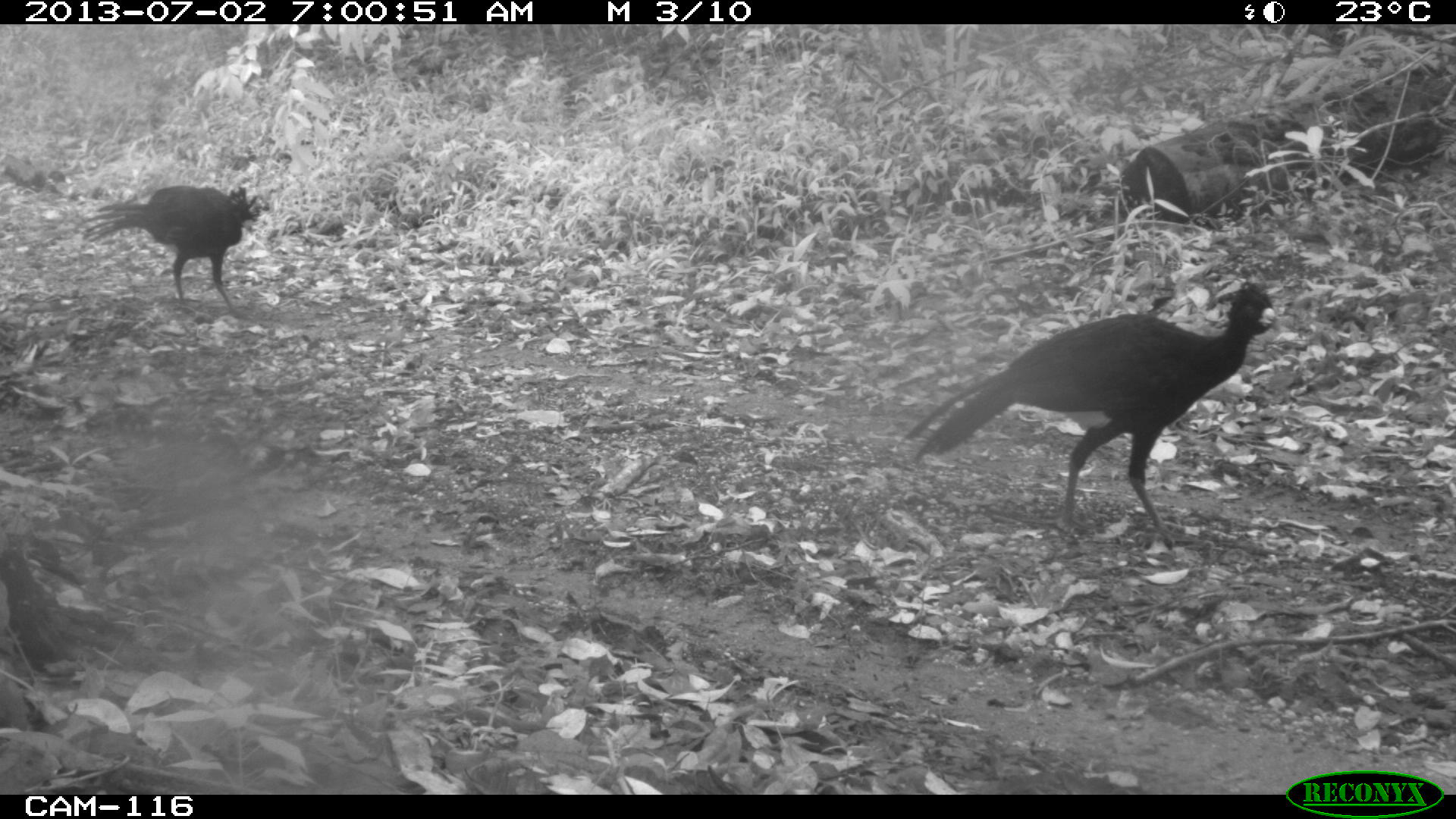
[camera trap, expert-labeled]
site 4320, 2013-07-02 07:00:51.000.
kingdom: Animalia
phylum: Chordata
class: Aves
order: Galliformes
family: Cracidae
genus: Crax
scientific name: Crax rubra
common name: great curassow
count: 2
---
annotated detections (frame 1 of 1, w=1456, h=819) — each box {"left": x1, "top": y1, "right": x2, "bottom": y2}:
crax rubra: {"left": 916, "top": 285, "right": 1286, "bottom": 554}; {"left": 69, "top": 174, "right": 273, "bottom": 303}